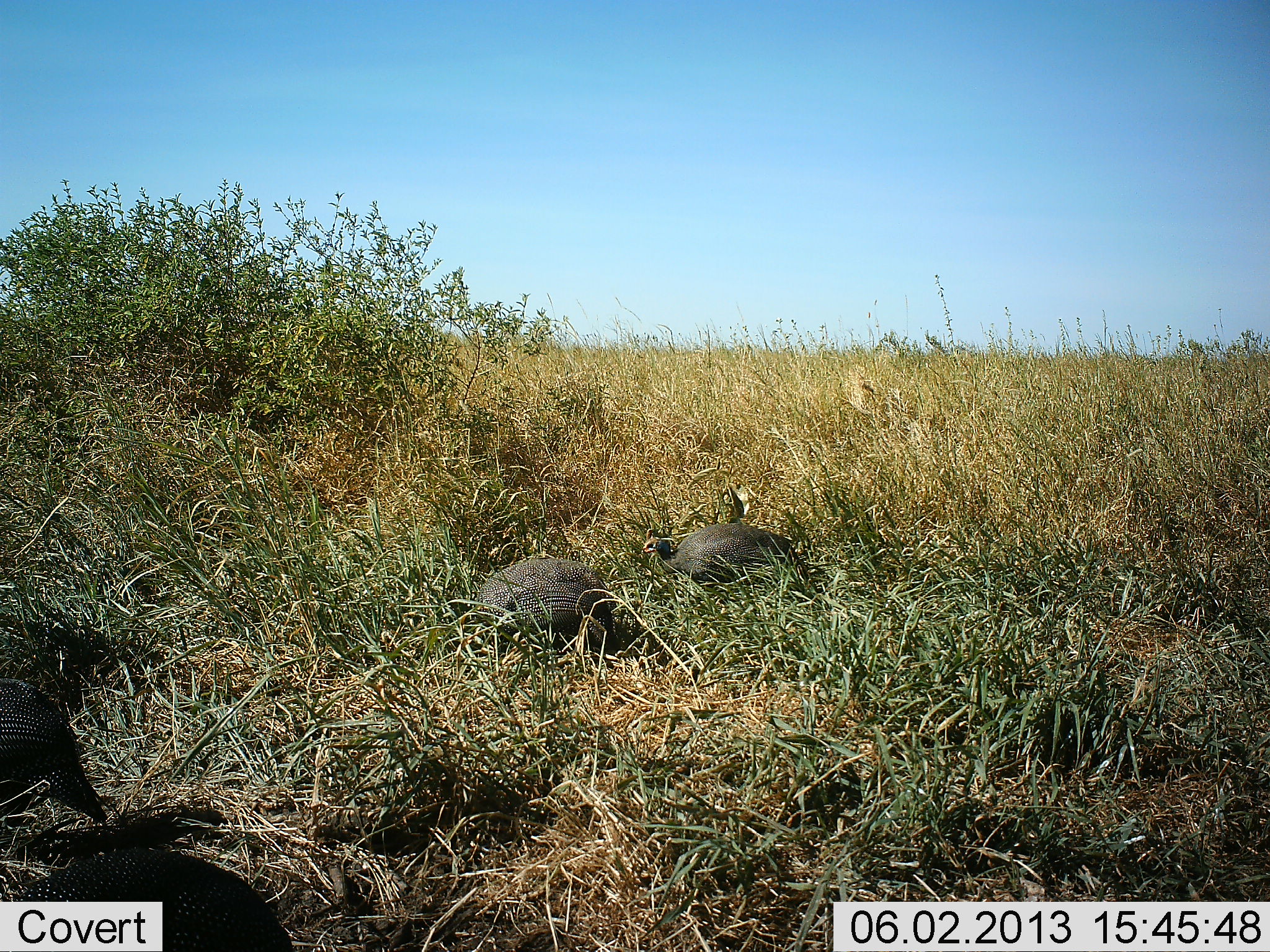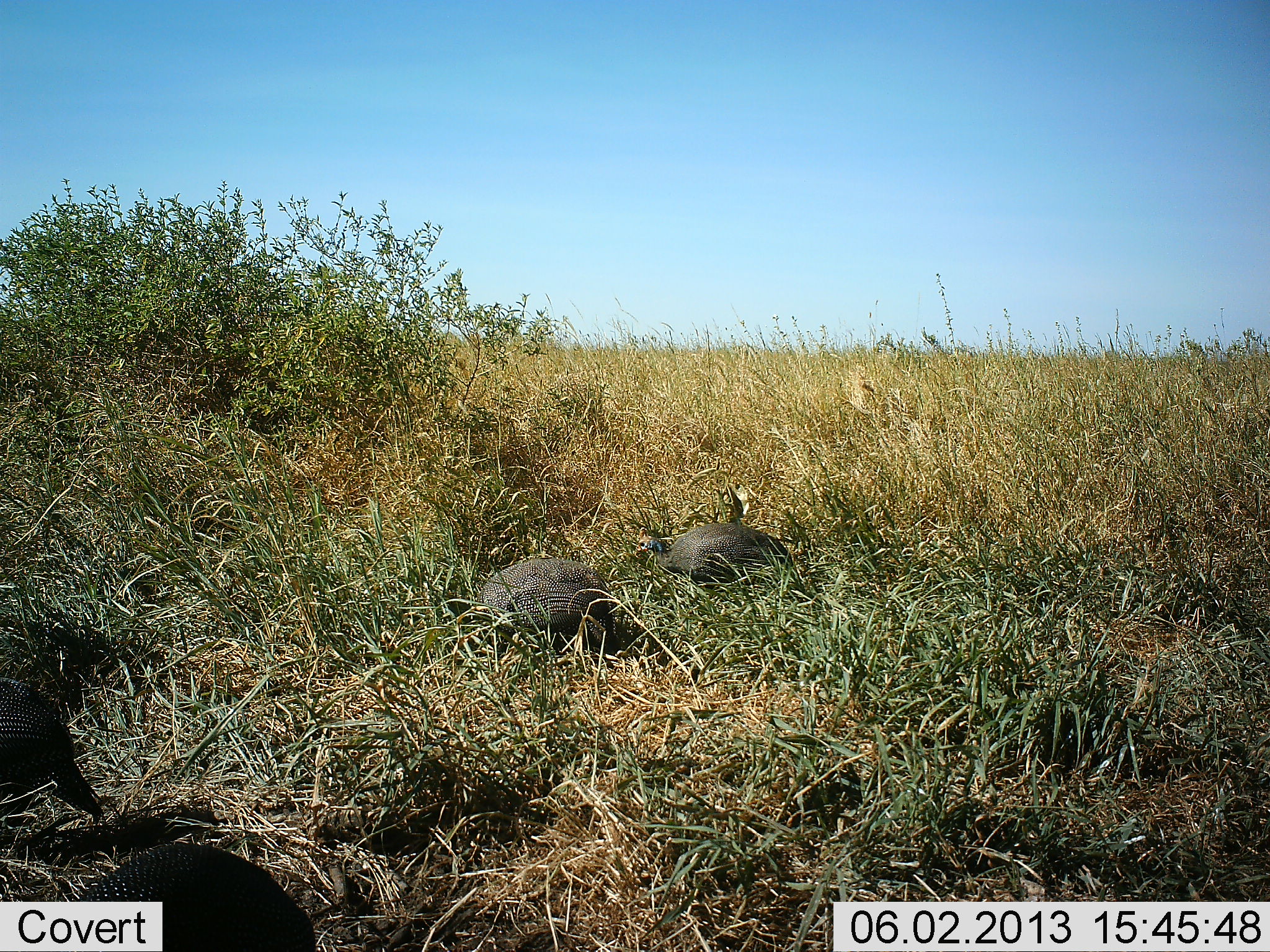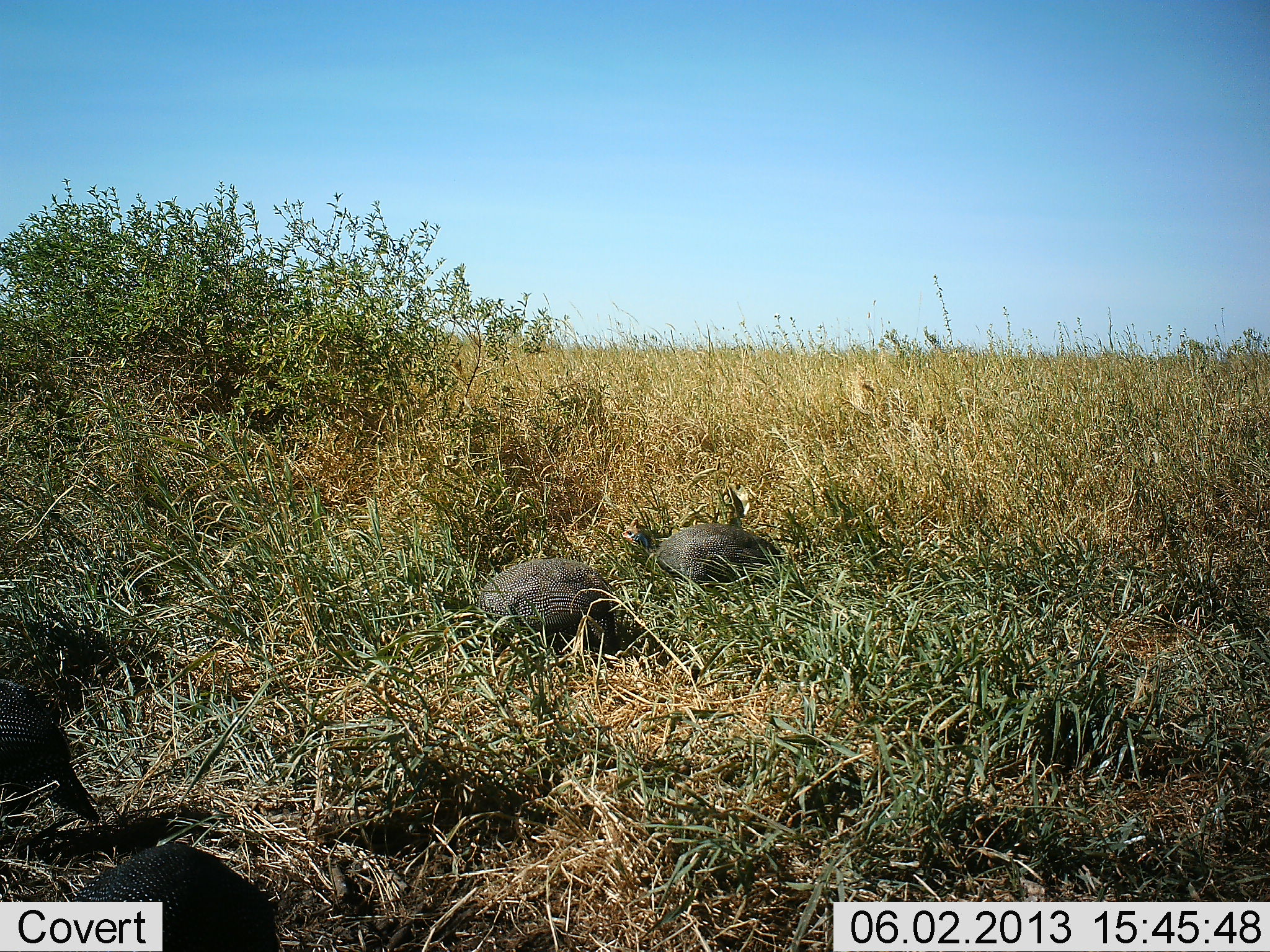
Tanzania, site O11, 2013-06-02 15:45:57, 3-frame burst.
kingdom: Animalia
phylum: Chordata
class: Aves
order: Galliformes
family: Numididae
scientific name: Numididae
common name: guinea fowl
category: guineafowl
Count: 4.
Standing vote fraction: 60%.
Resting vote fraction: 10%.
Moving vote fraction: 40%.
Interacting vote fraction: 0%.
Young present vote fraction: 0%.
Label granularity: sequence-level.